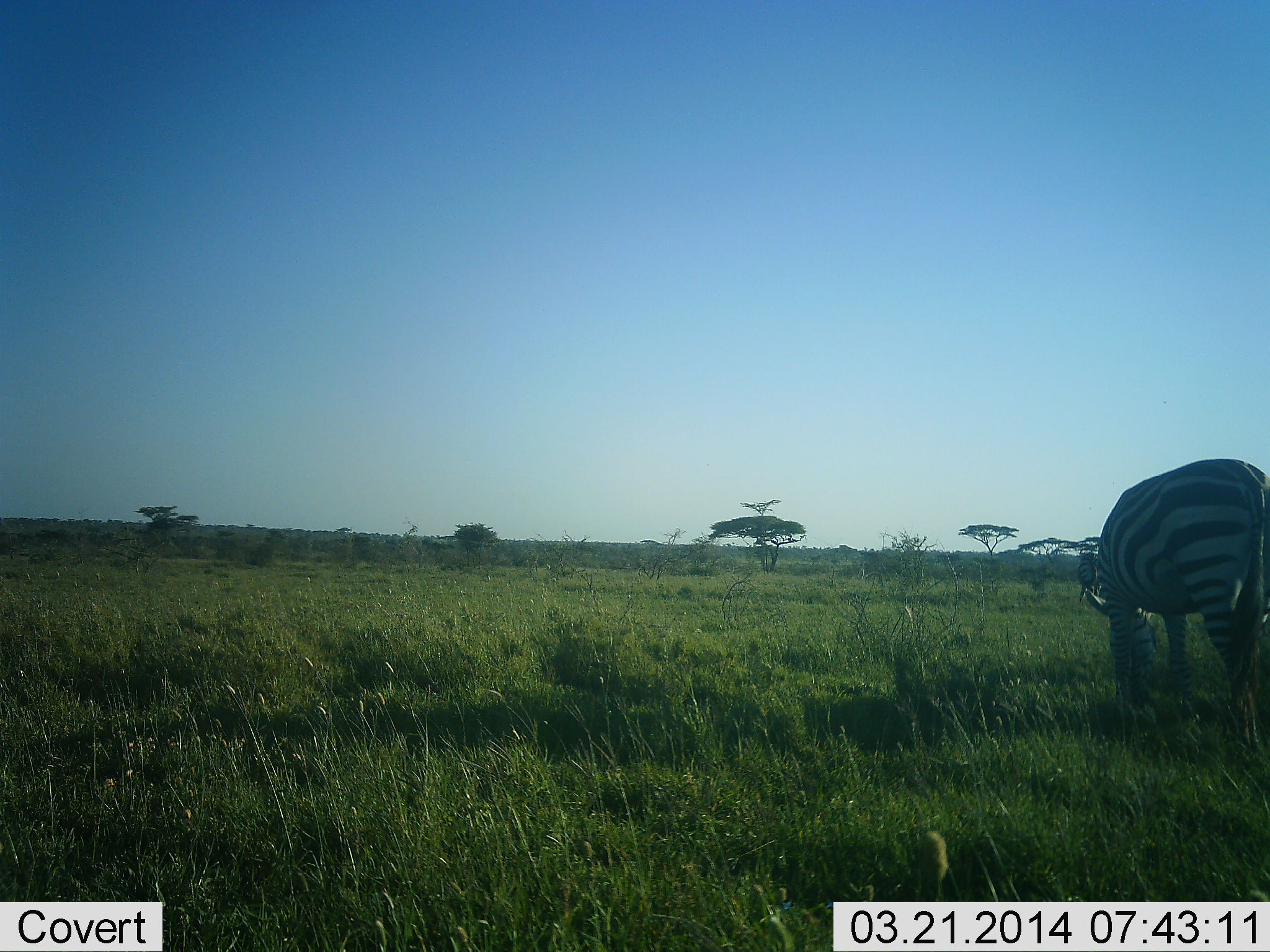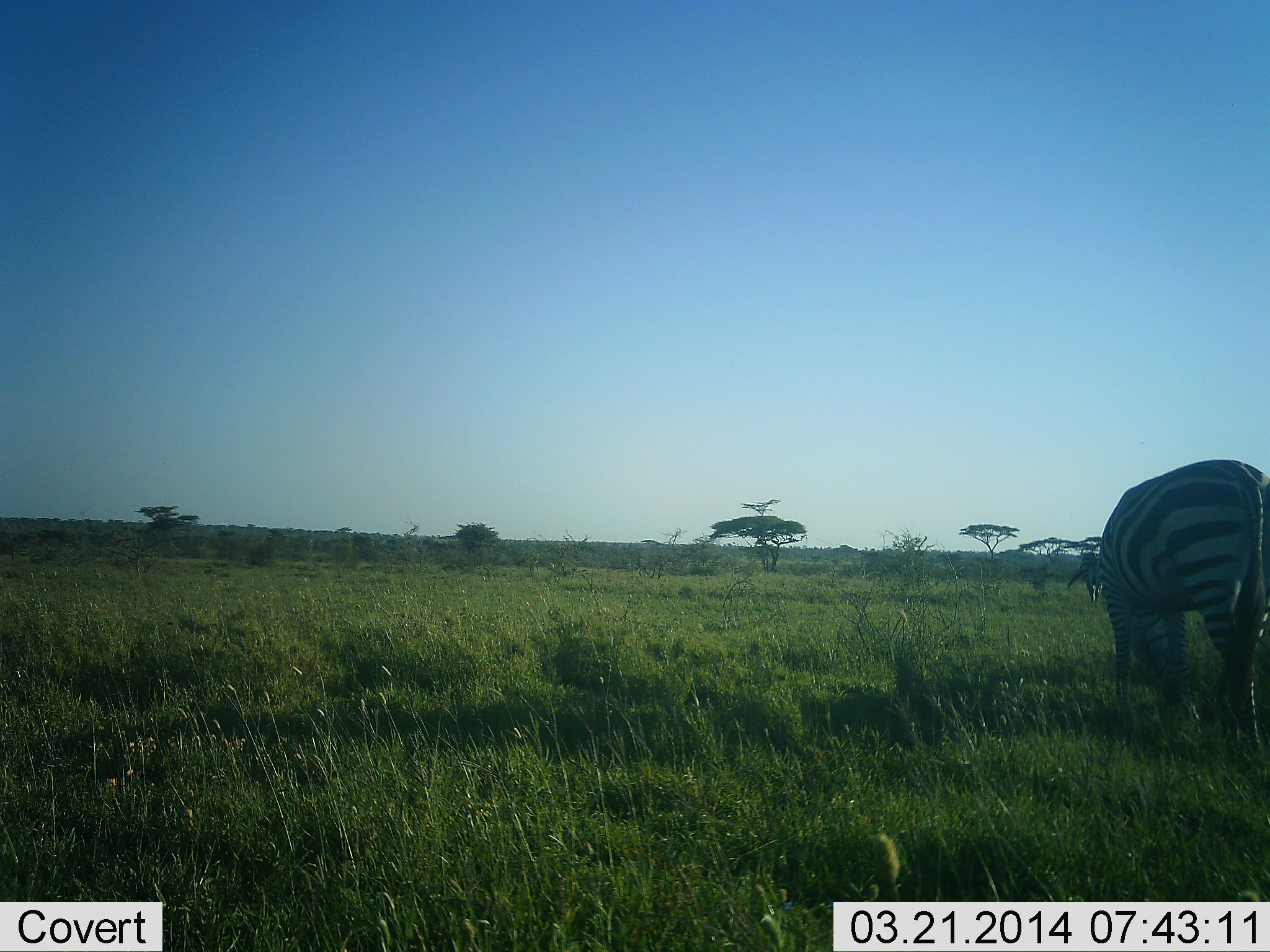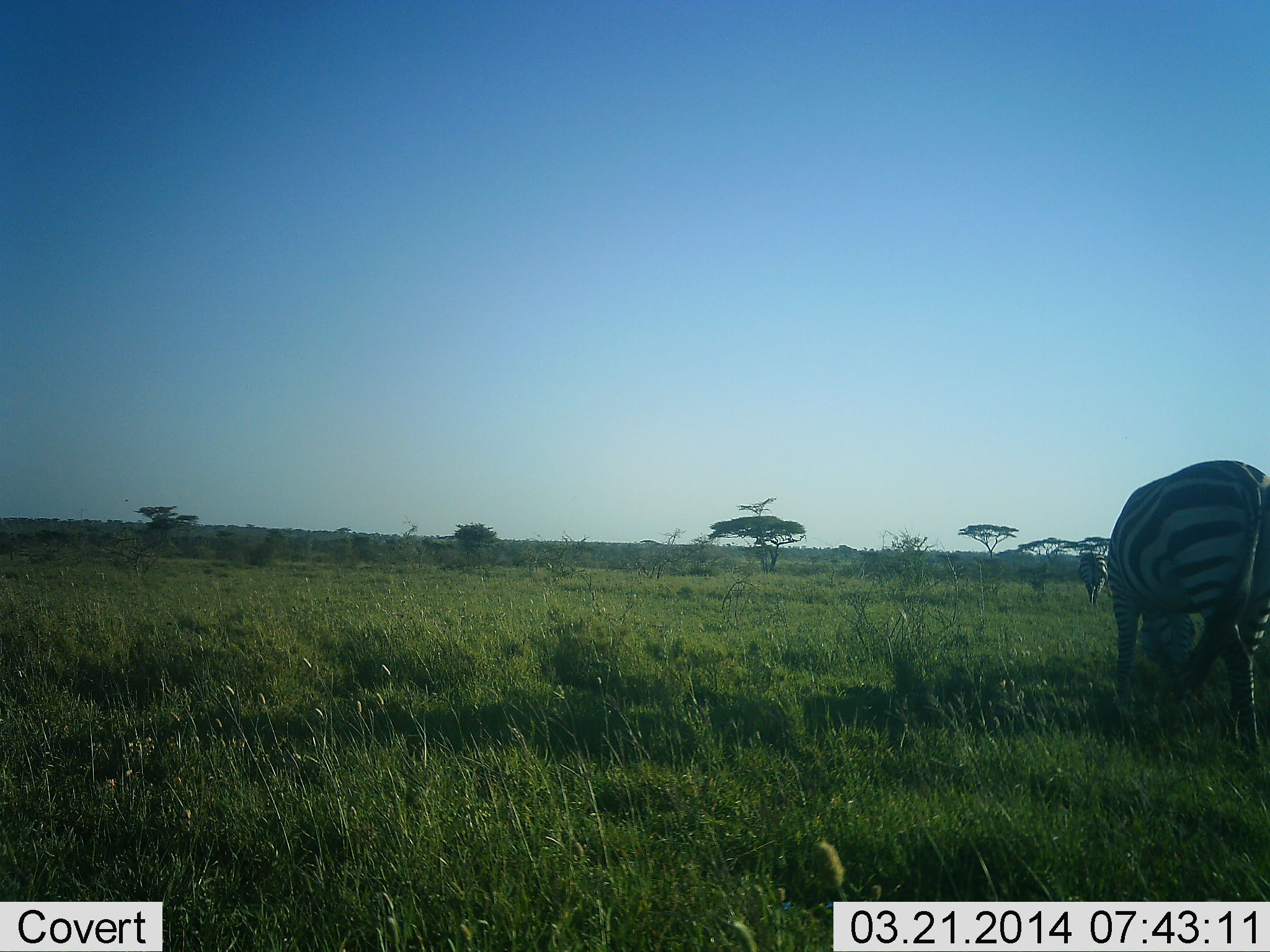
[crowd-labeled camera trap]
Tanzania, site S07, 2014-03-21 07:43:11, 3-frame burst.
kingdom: Animalia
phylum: Chordata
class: Mammalia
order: Perissodactyla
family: Equidae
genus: Equus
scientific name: Equus quagga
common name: plains zebra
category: zebra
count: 2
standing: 60%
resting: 0%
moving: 0%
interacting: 0%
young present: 0%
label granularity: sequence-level